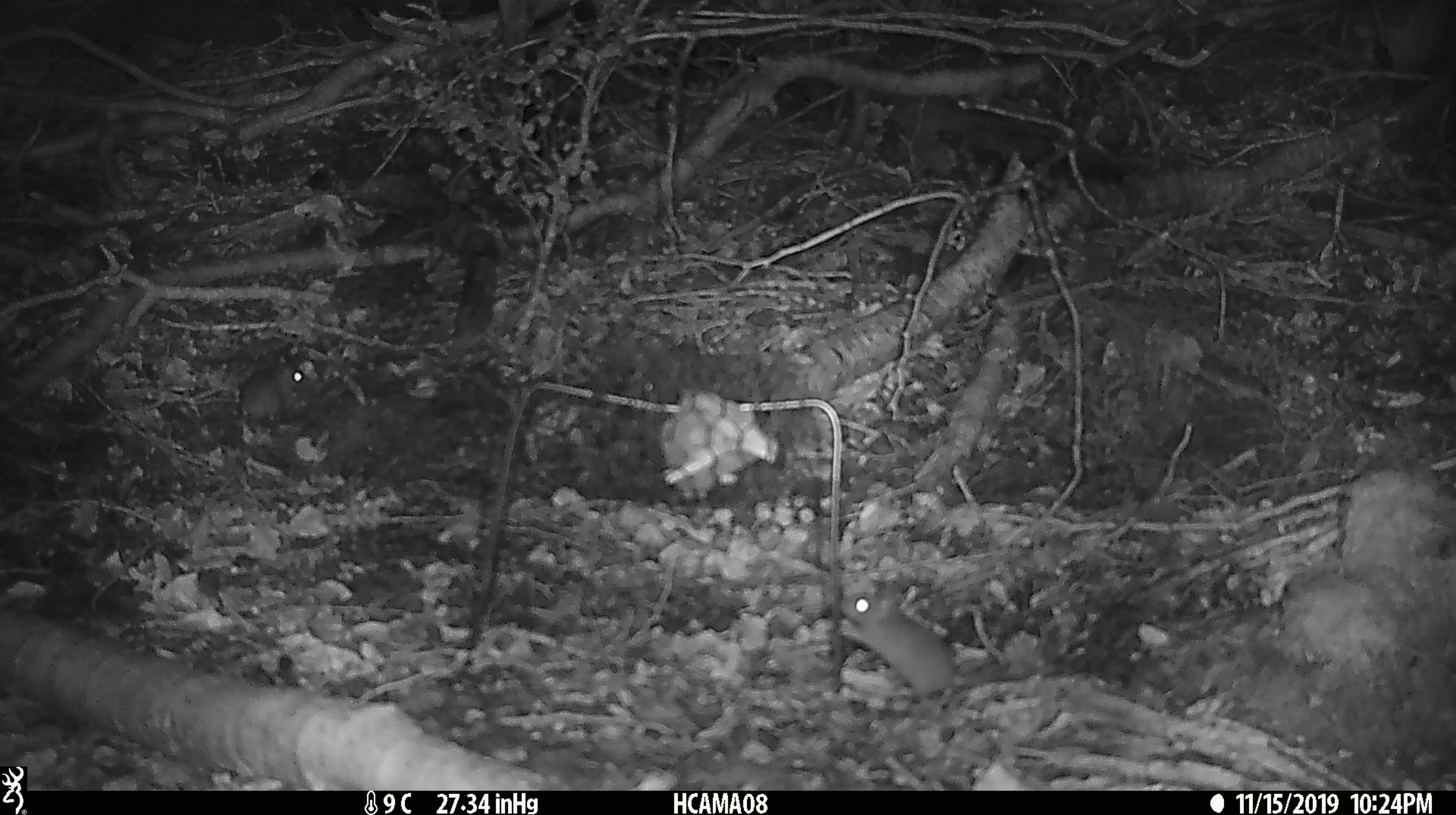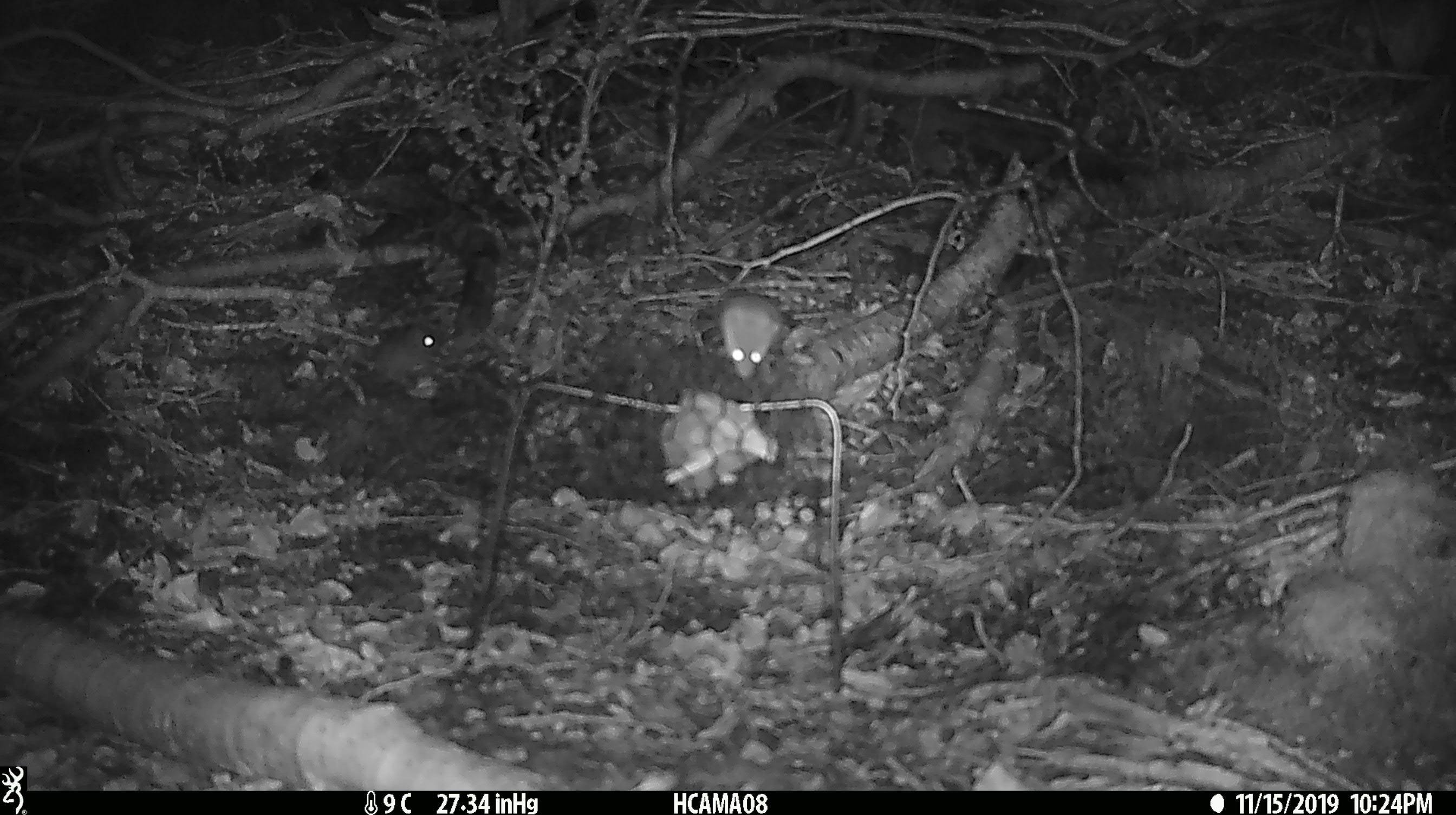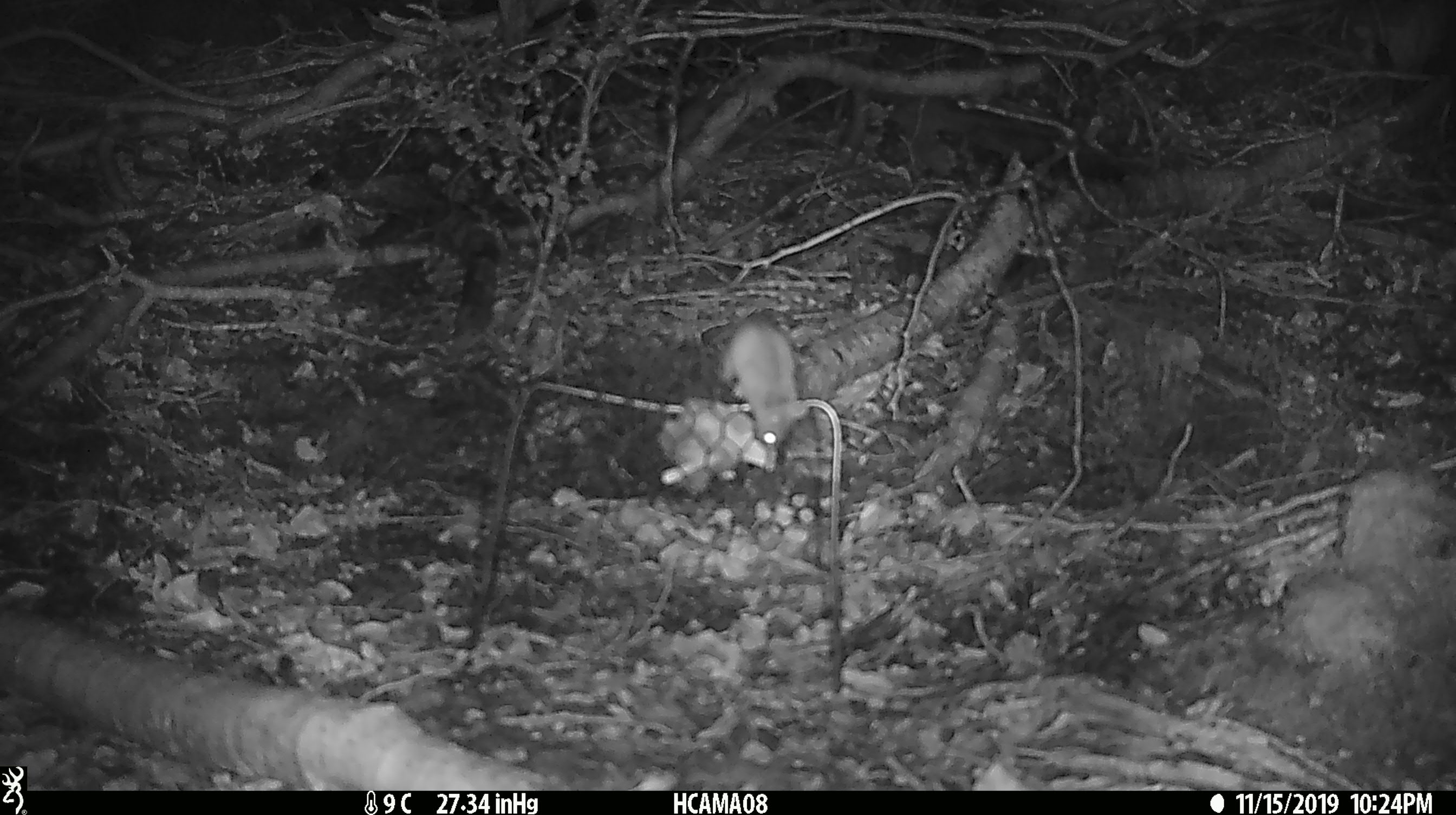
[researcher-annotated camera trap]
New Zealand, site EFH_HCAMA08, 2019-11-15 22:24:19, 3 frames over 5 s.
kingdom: Animalia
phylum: Chordata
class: Mammalia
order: Rodentia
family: Muridae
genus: Mus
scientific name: Mus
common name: mouse